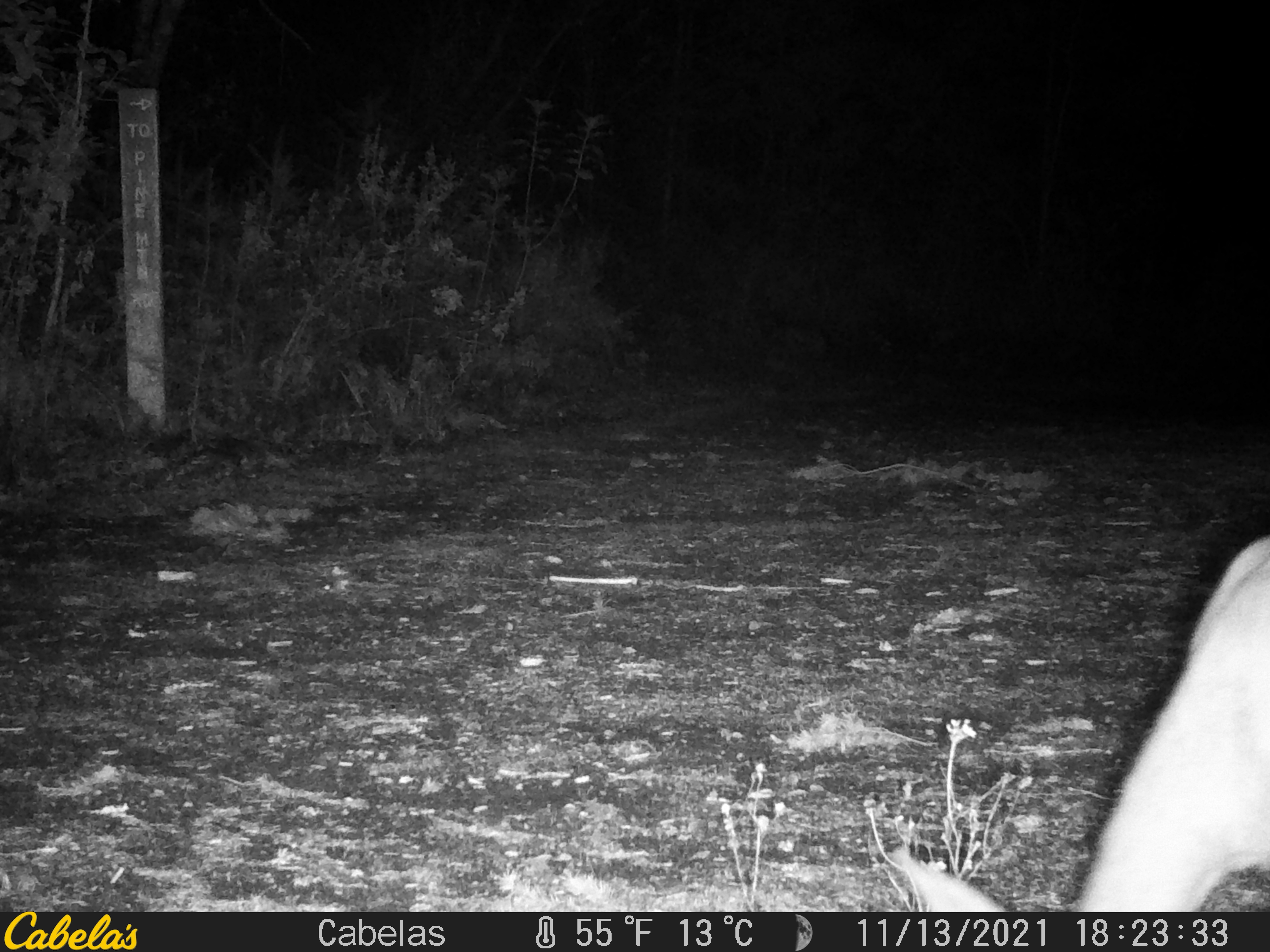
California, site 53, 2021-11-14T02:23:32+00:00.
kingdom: Animalia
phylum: Chordata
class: Mammalia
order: Artiodactyla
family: Cervidae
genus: Odocoileus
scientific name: Odocoileus hemionus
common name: mule deer